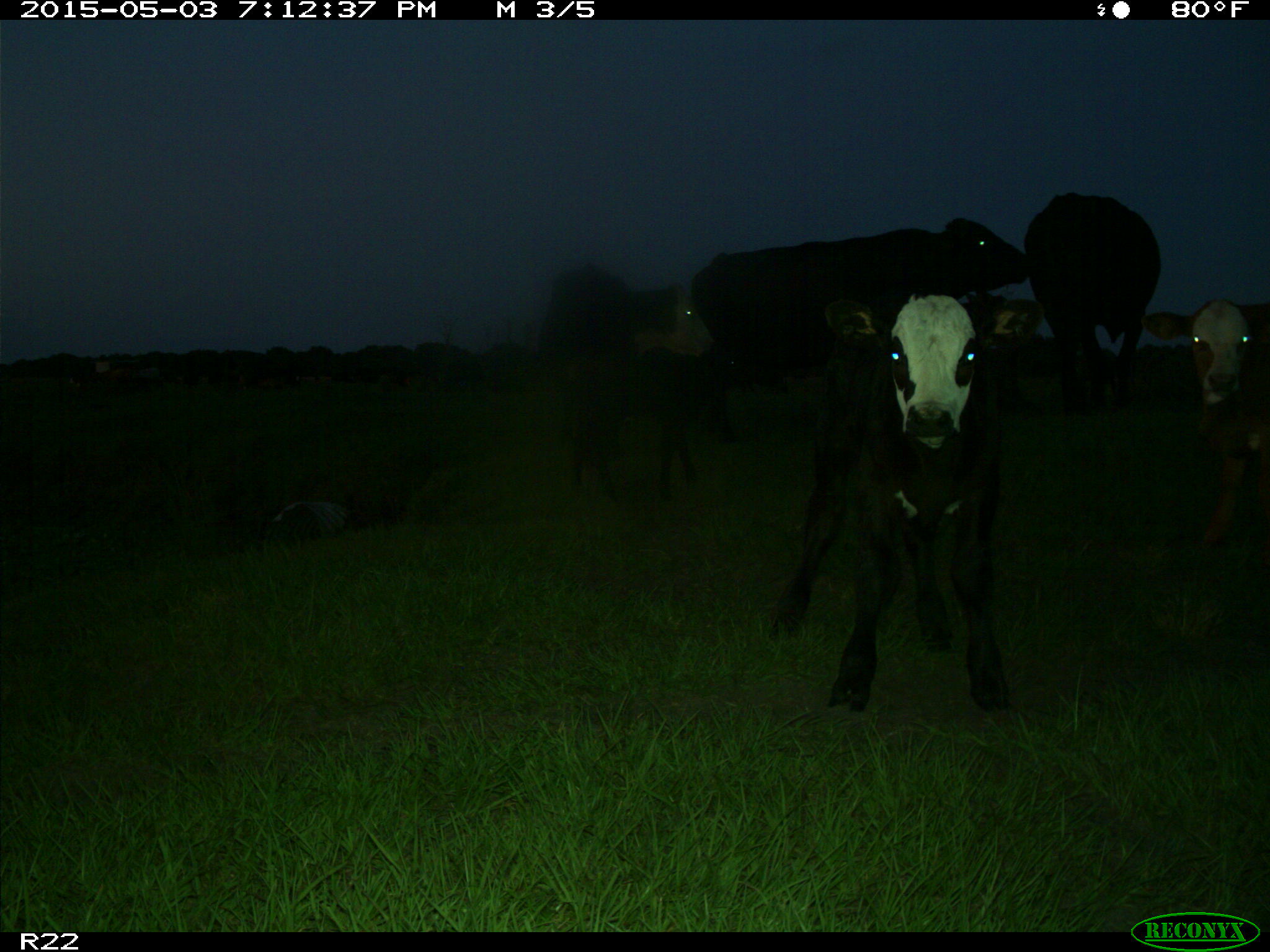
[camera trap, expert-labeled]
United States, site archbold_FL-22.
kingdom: Animalia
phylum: Chordata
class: Mammalia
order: Artiodactyla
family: Bovidae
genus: Bos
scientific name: Bos taurus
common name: domestic cow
Bos taurus (domestic cow).